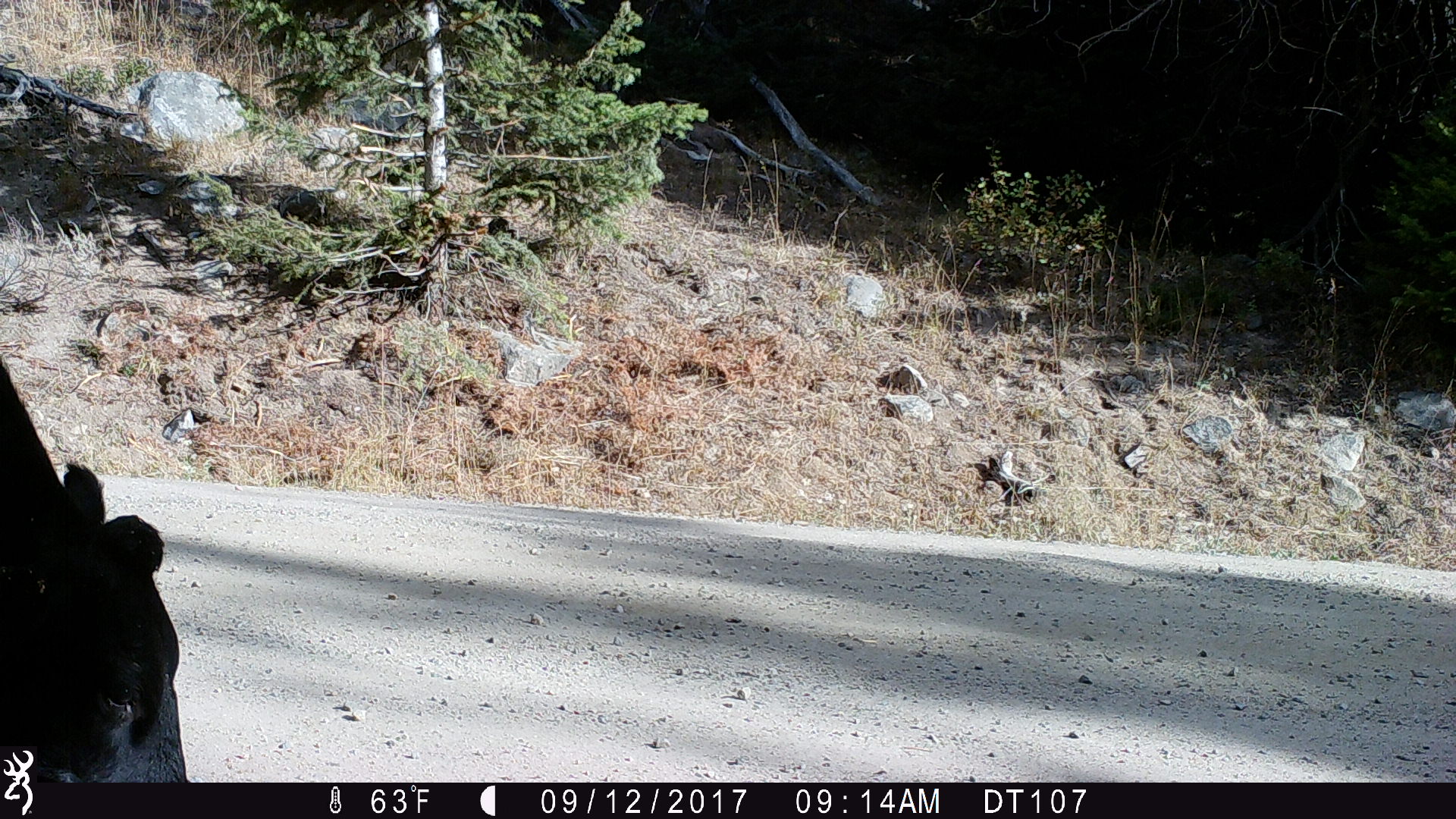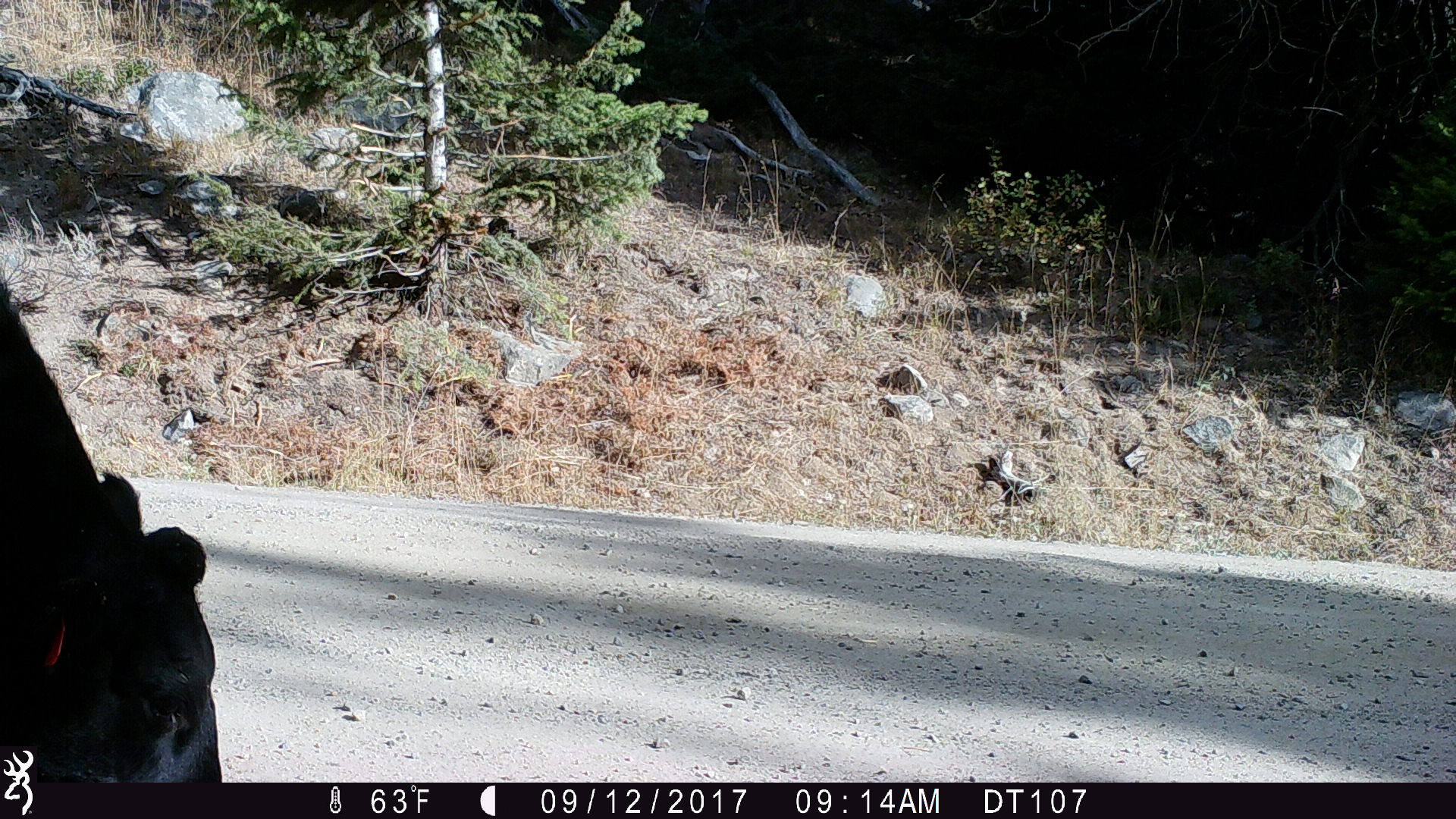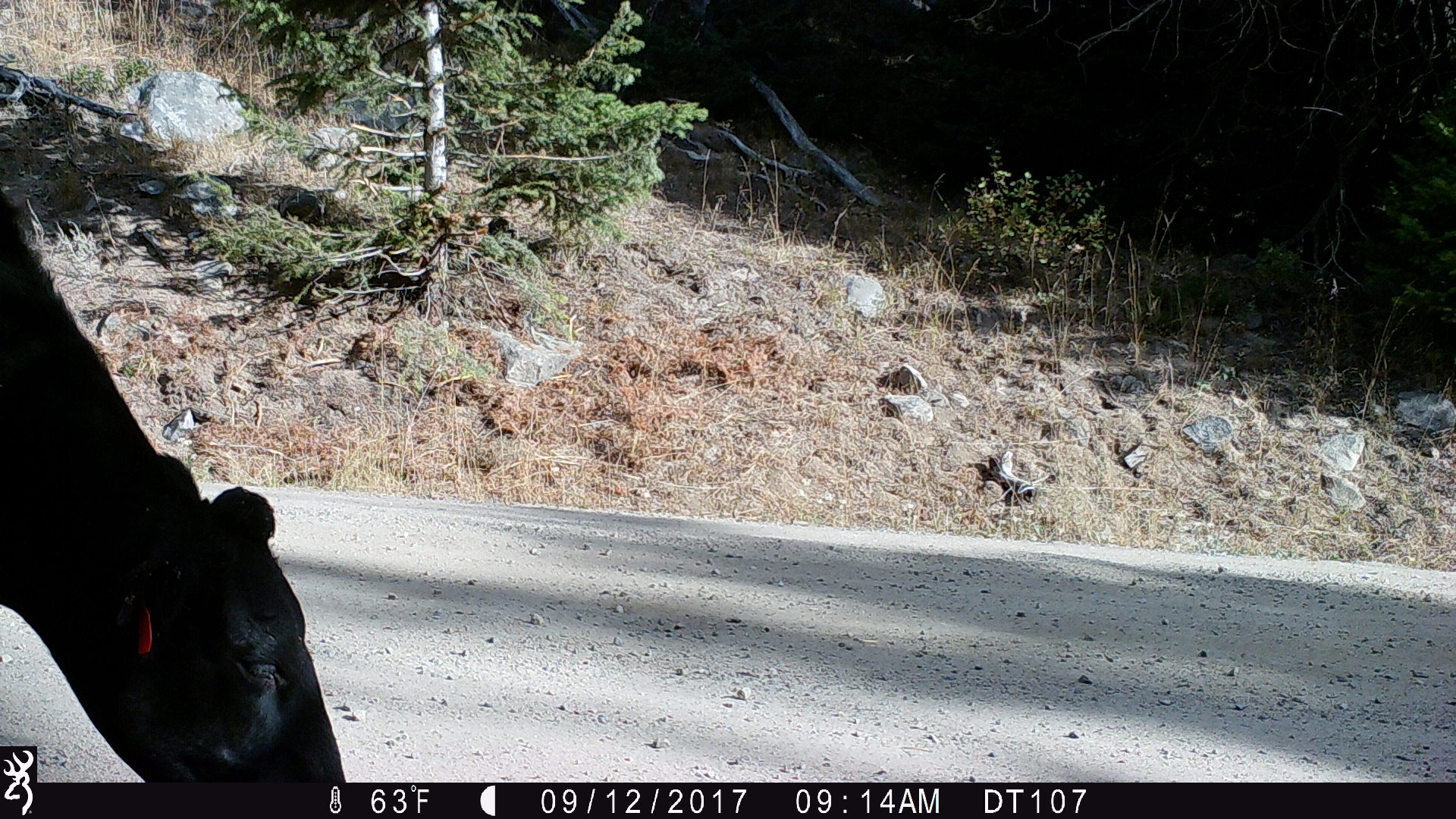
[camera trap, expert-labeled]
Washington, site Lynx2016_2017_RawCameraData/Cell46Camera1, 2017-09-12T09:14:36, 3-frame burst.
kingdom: Animalia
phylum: Chordata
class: Mammalia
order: Artiodactyla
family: Bovidae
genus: Bos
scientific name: Bos taurus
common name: domestic cattle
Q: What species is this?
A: Domestic cattle (Bos taurus).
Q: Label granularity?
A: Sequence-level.